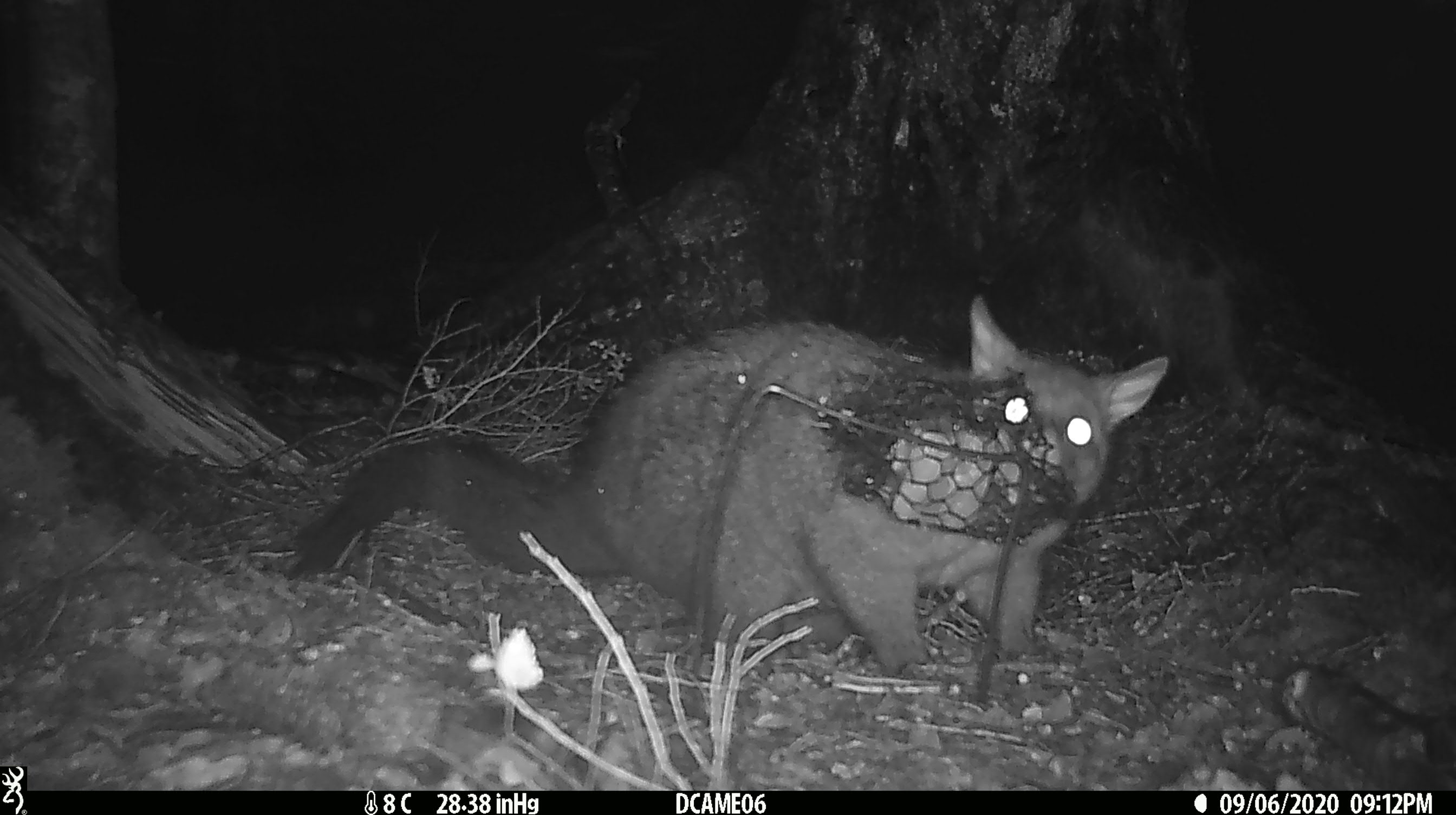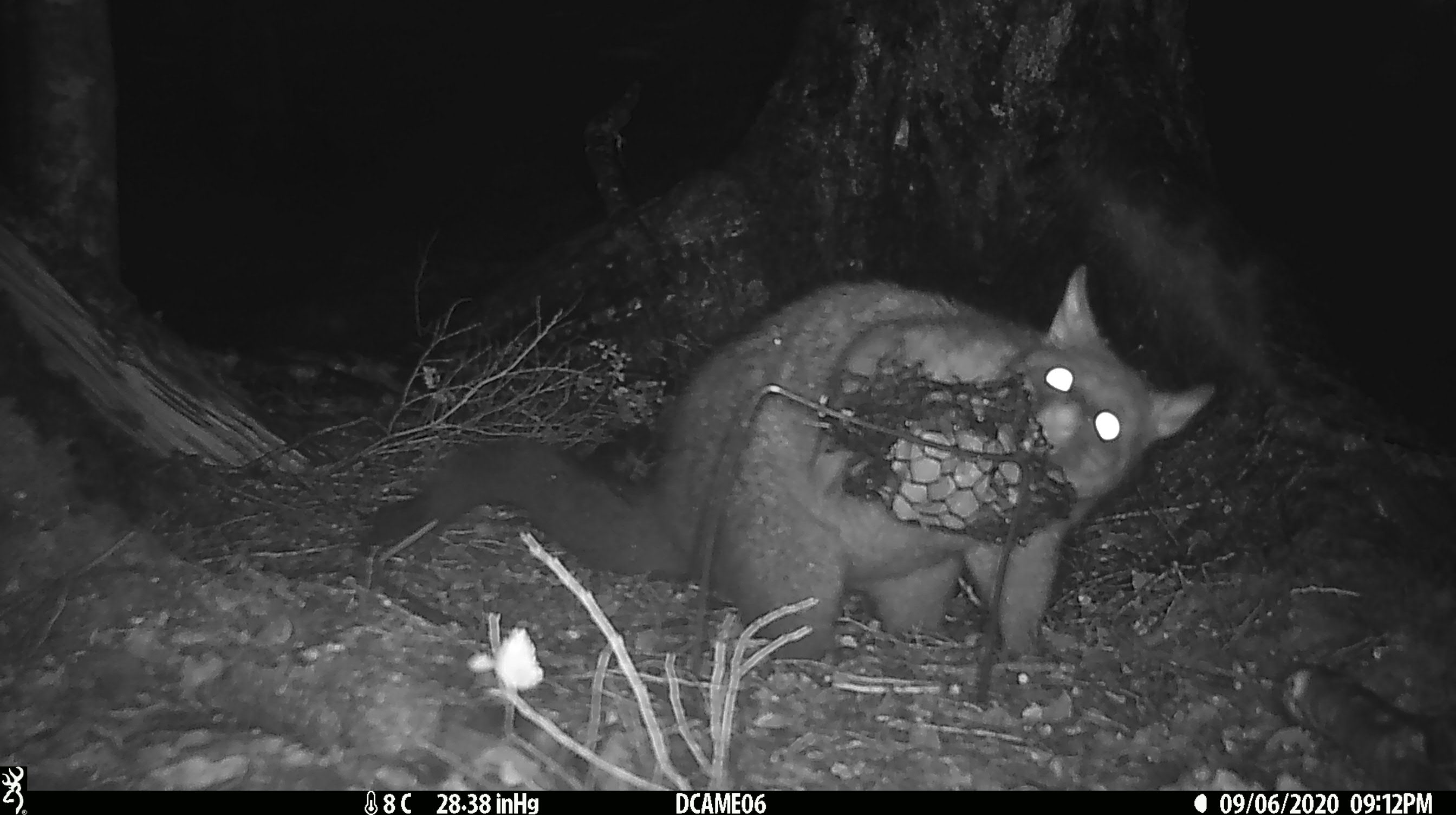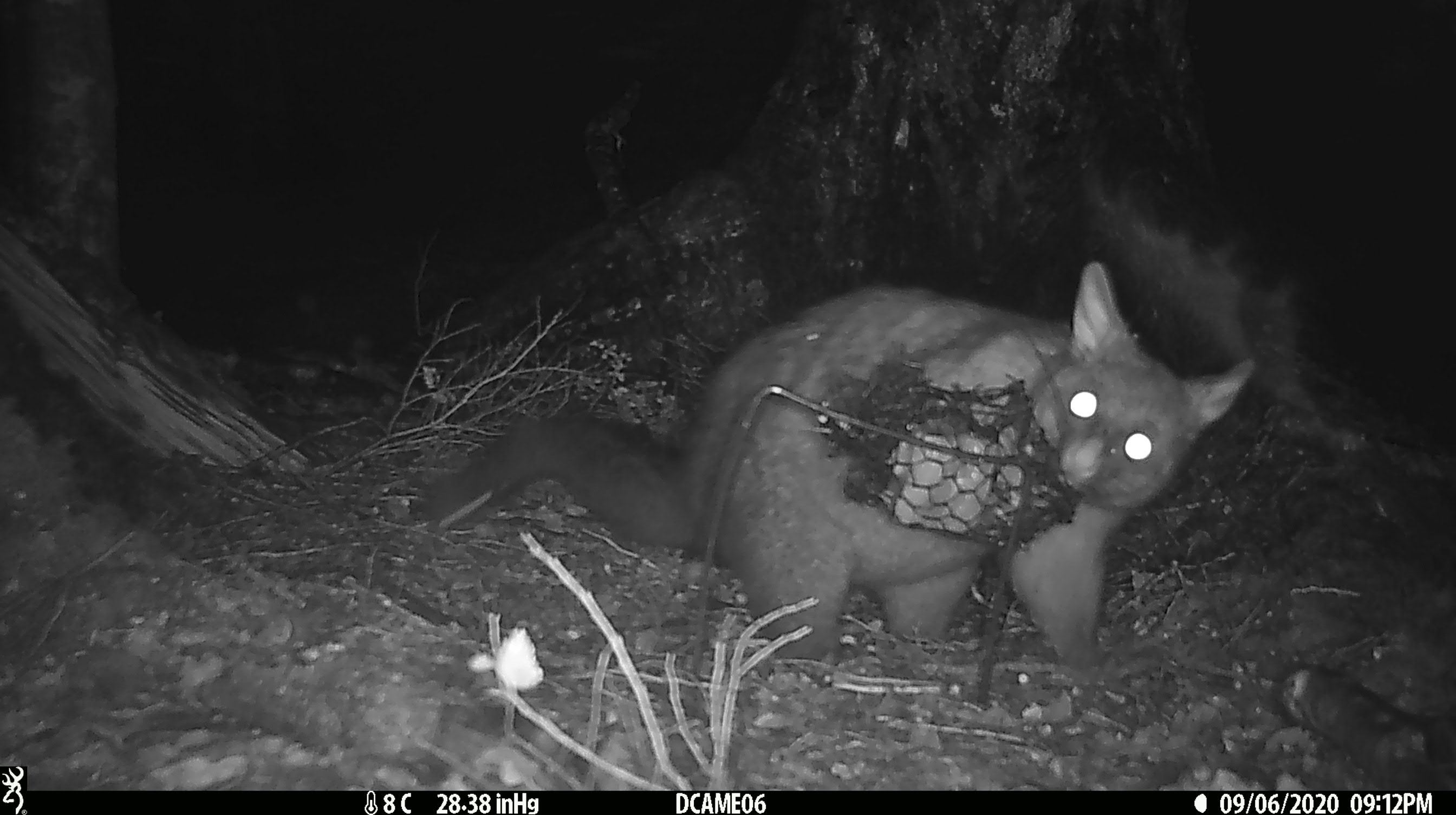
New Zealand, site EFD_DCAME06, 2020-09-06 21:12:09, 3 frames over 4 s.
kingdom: Animalia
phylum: Chordata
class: Mammalia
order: Diprotodontia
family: Phalangeridae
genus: Trichosurus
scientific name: Trichosurus vulpecula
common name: common brushtail possum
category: possum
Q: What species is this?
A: Possum (common brushtail possum) (Trichosurus vulpecula).